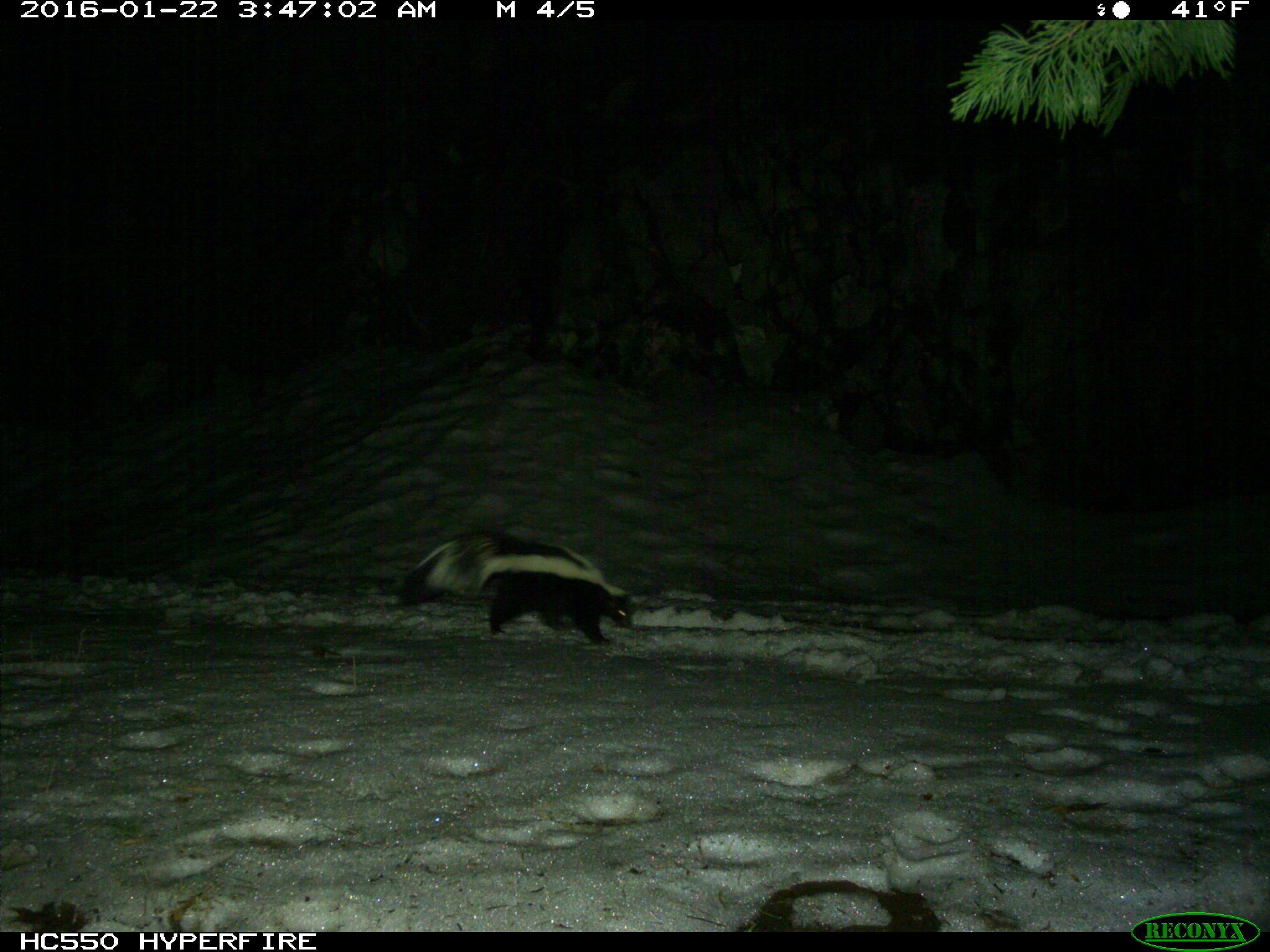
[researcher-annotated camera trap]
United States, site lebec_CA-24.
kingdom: Animalia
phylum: Chordata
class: Mammalia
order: Carnivora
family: Mephitidae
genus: Mephitis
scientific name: Mephitis mephitis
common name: striped skunk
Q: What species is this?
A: Mephitis mephitis (striped skunk).